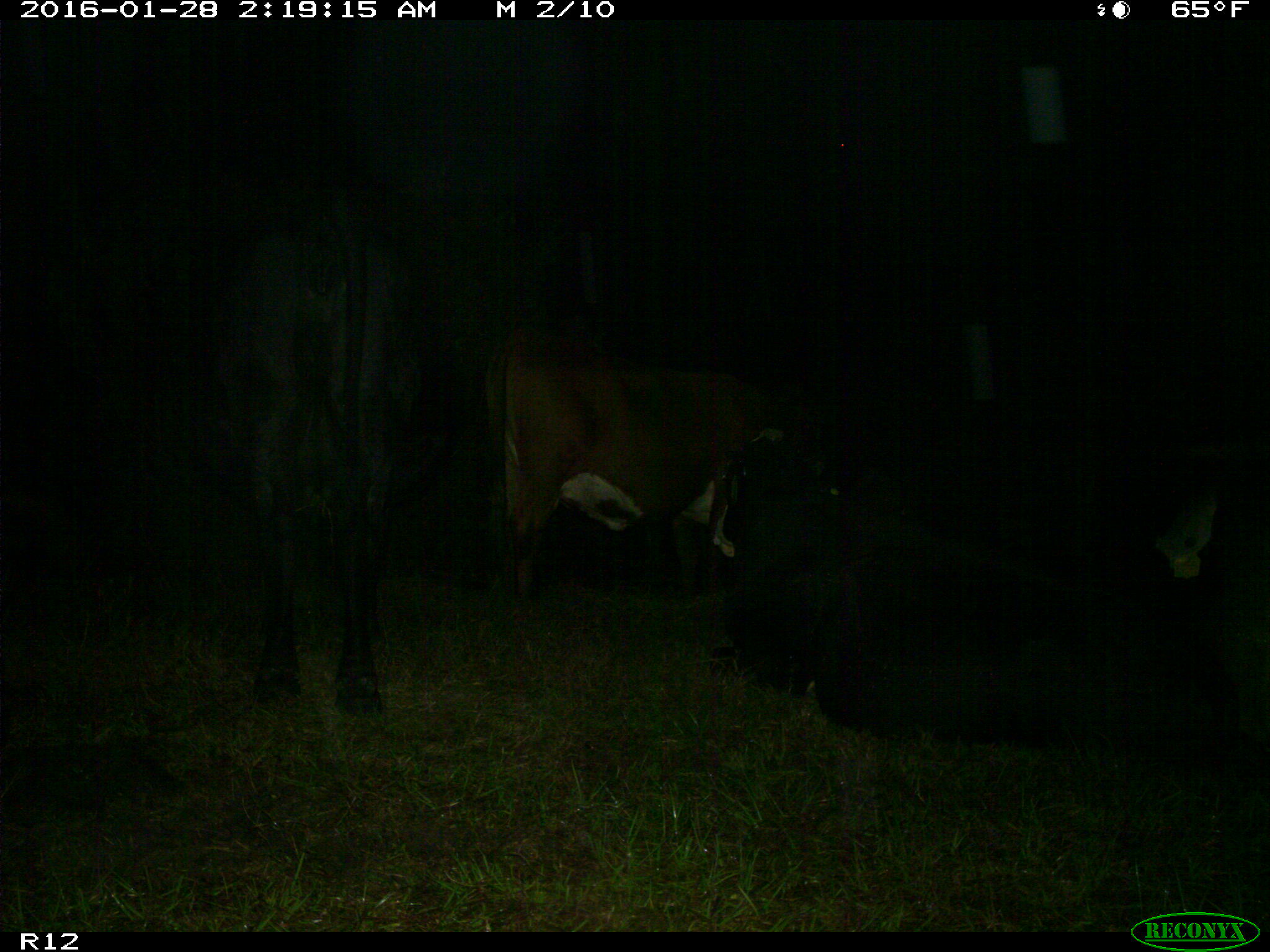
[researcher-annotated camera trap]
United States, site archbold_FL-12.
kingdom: Animalia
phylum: Chordata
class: Mammalia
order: Artiodactyla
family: Bovidae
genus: Bos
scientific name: Bos taurus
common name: domestic cow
Bos taurus (domestic cow).